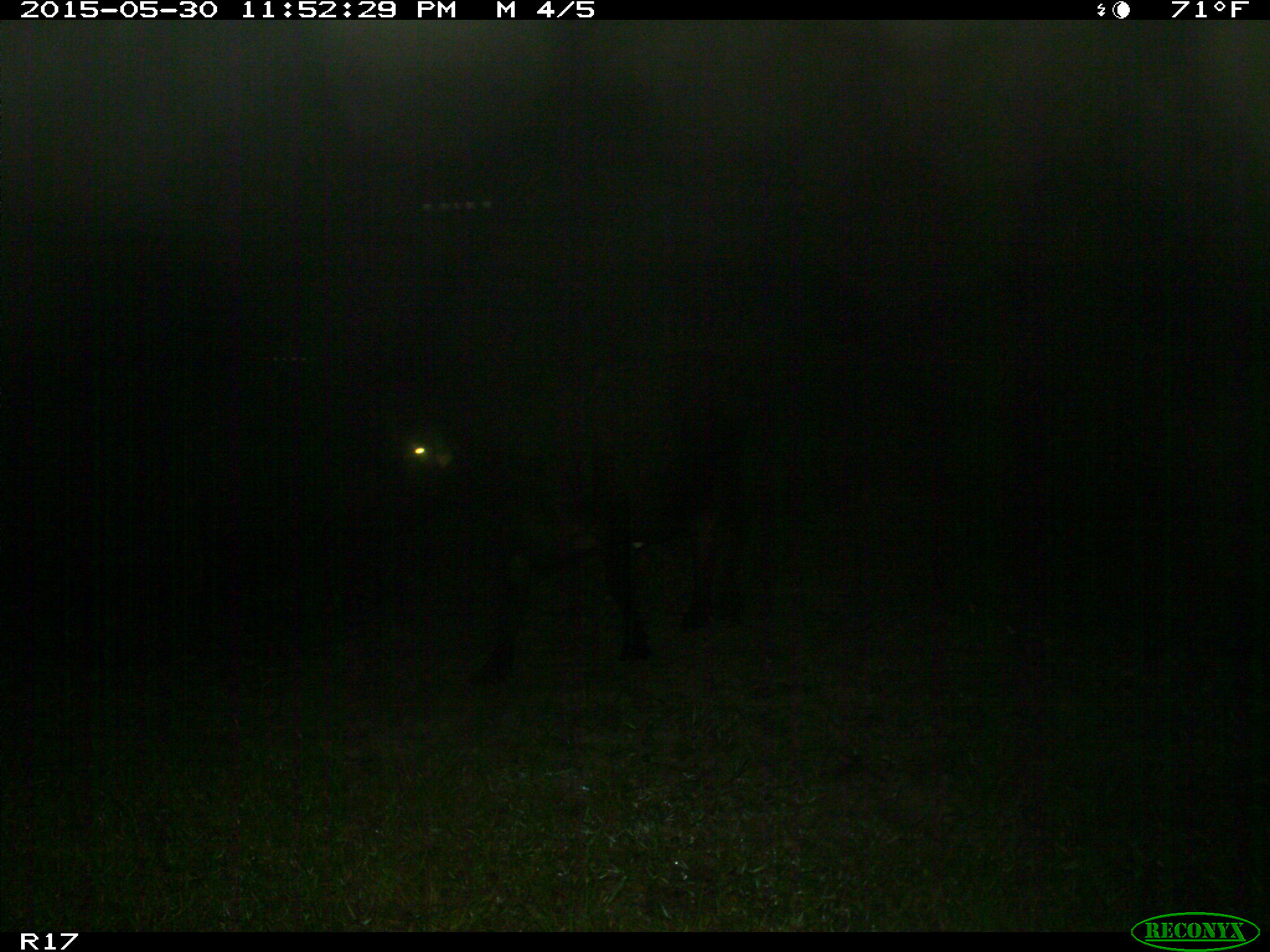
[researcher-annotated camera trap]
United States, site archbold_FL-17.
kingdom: Animalia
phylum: Chordata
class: Mammalia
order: Artiodactyla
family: Bovidae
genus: Bos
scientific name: Bos taurus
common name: domestic cow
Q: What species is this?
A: Bos taurus (domestic cow).